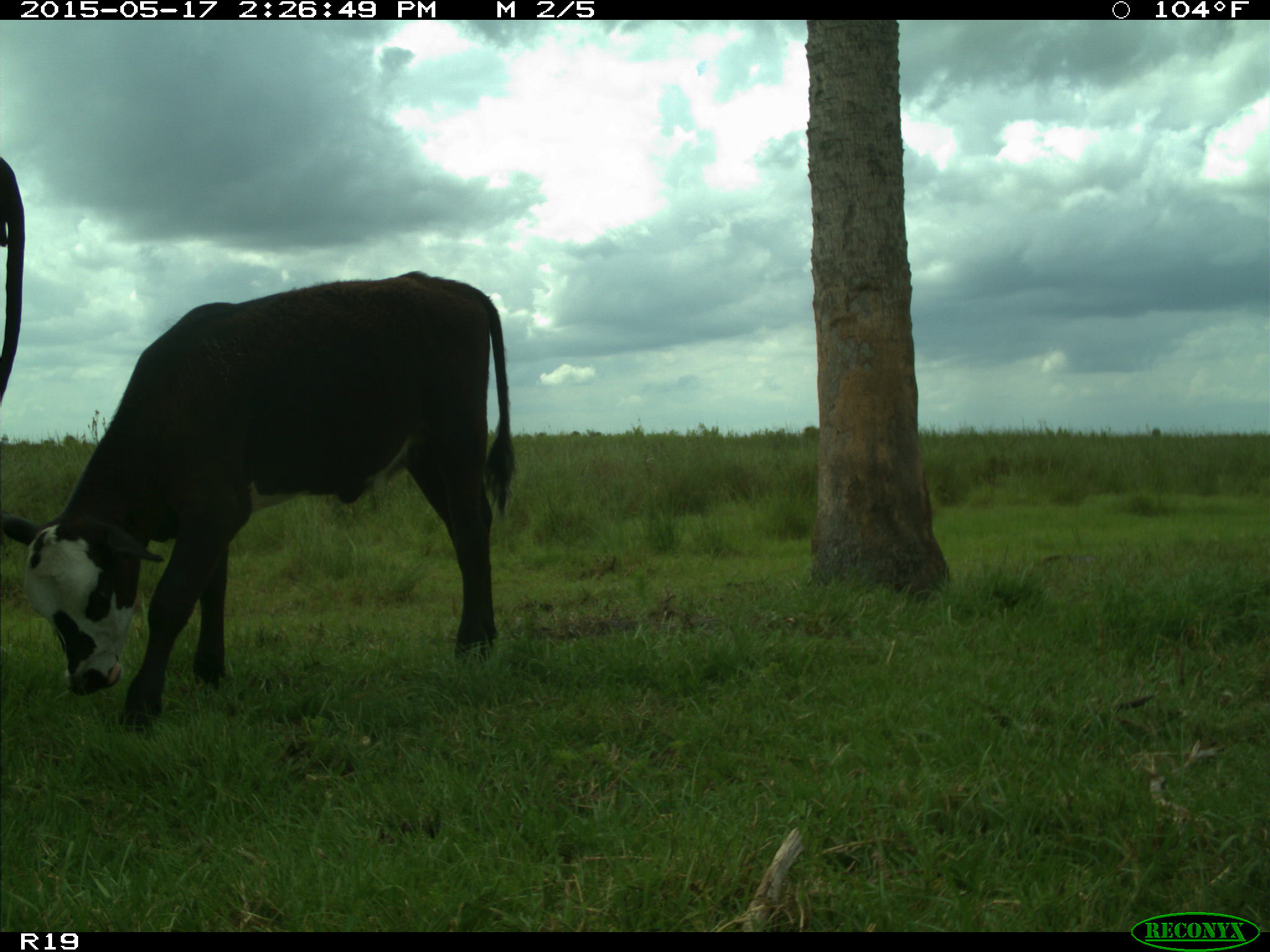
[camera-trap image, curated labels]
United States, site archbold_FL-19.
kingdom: Animalia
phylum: Chordata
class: Mammalia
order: Artiodactyla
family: Bovidae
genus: Bos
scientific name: Bos taurus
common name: domestic cow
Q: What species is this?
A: Bos taurus (domestic cow).